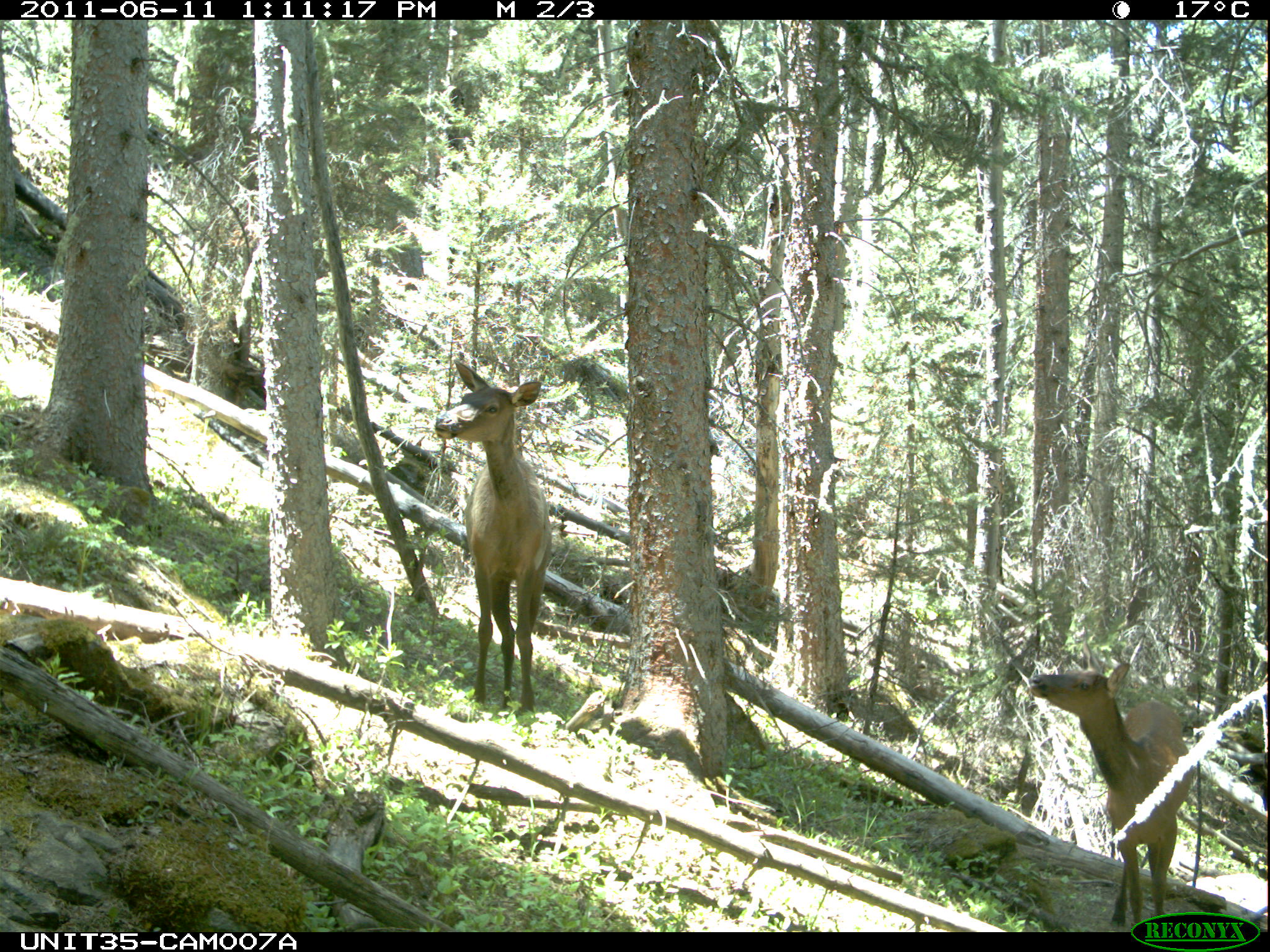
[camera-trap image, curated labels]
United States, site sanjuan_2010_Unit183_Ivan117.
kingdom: Animalia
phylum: Chordata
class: Mammalia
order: Artiodactyla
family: Cervidae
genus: Cervus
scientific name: Cervus elaphus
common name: red deer